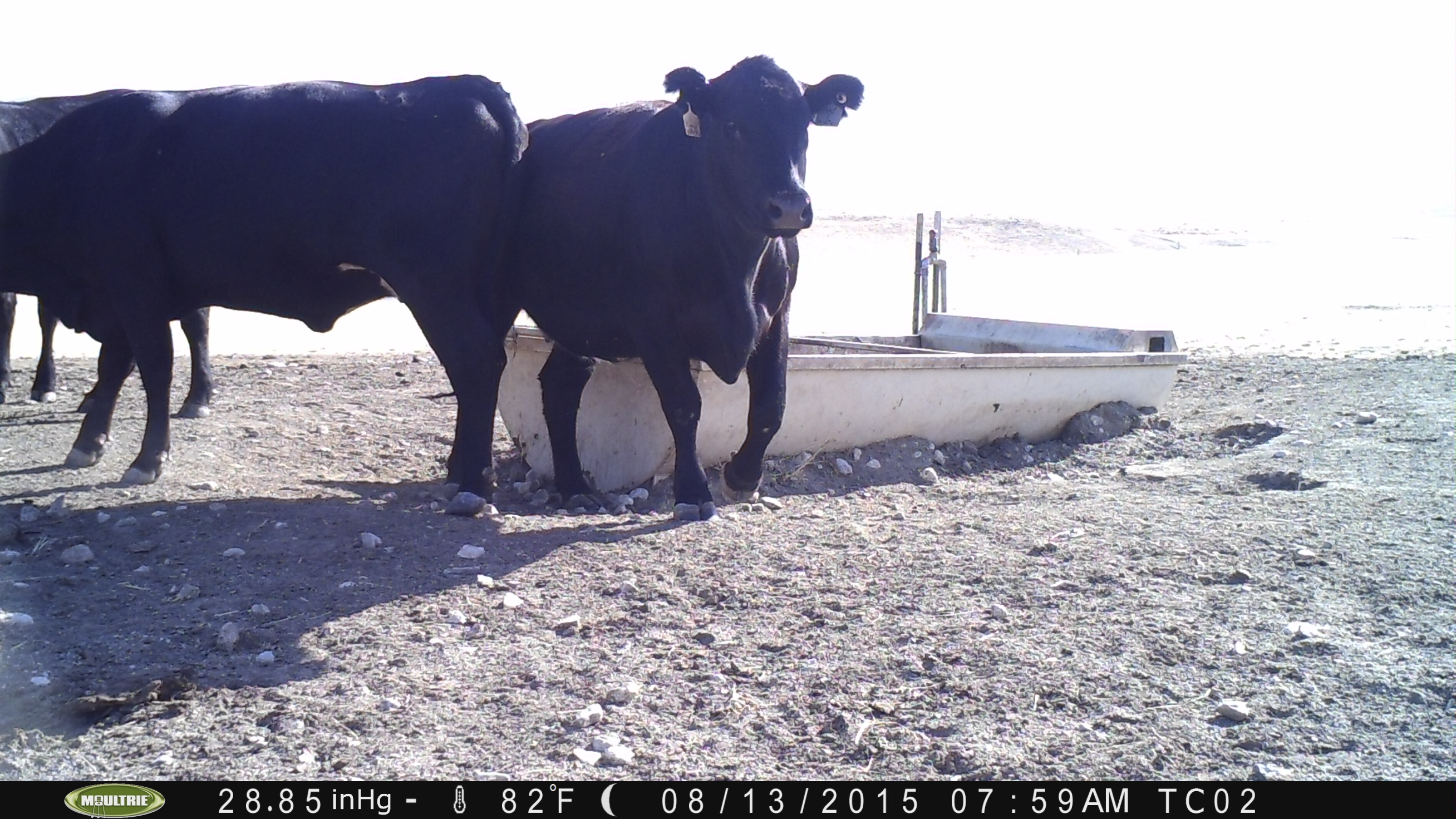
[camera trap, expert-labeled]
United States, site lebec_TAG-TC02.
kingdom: Animalia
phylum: Chordata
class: Mammalia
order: Artiodactyla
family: Bovidae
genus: Bos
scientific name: Bos taurus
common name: domestic cow